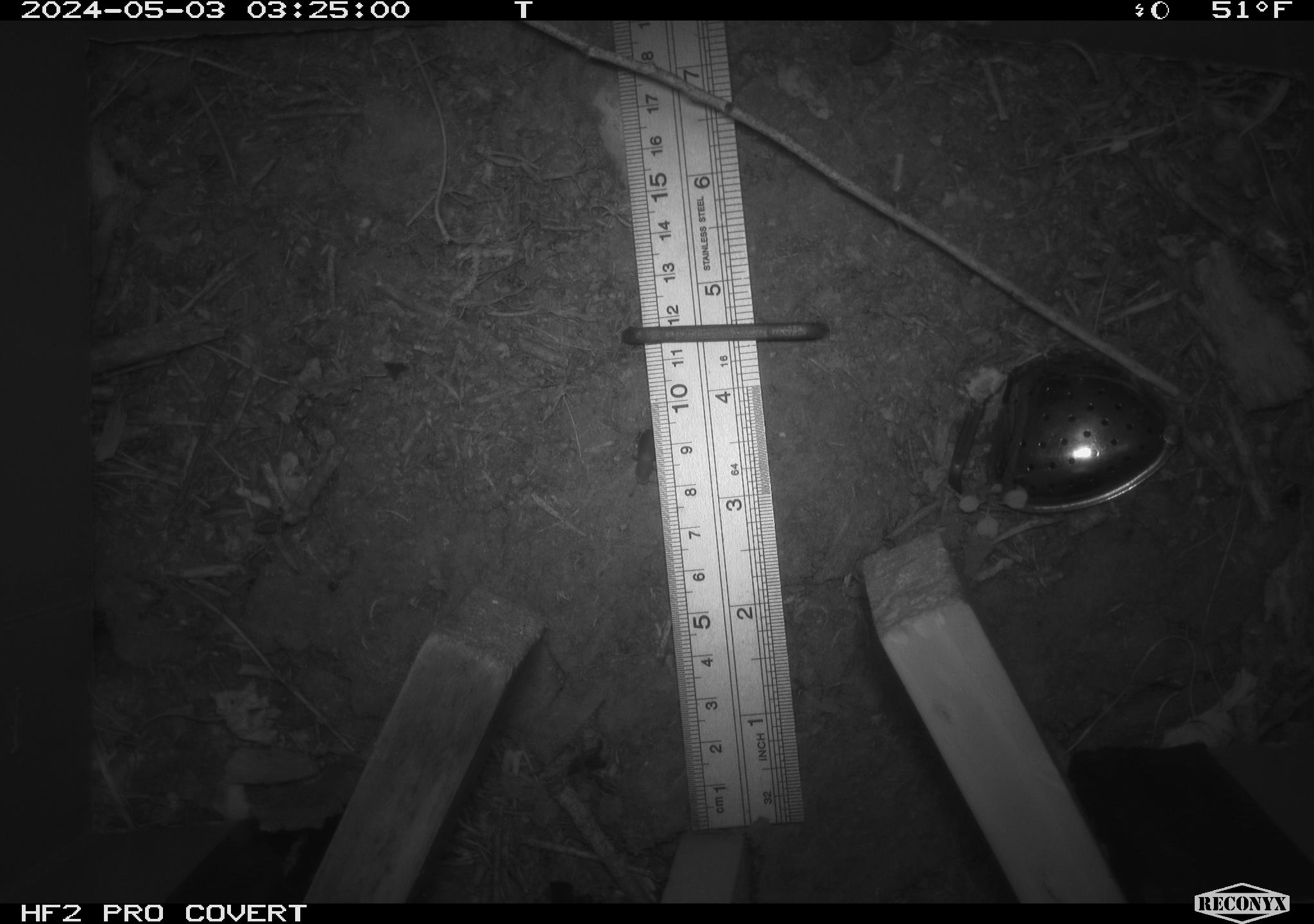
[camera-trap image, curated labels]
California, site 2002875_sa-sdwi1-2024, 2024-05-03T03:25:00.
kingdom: Animalia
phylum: Arthropoda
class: Insecta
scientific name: Insecta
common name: insect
Insect (Insecta).